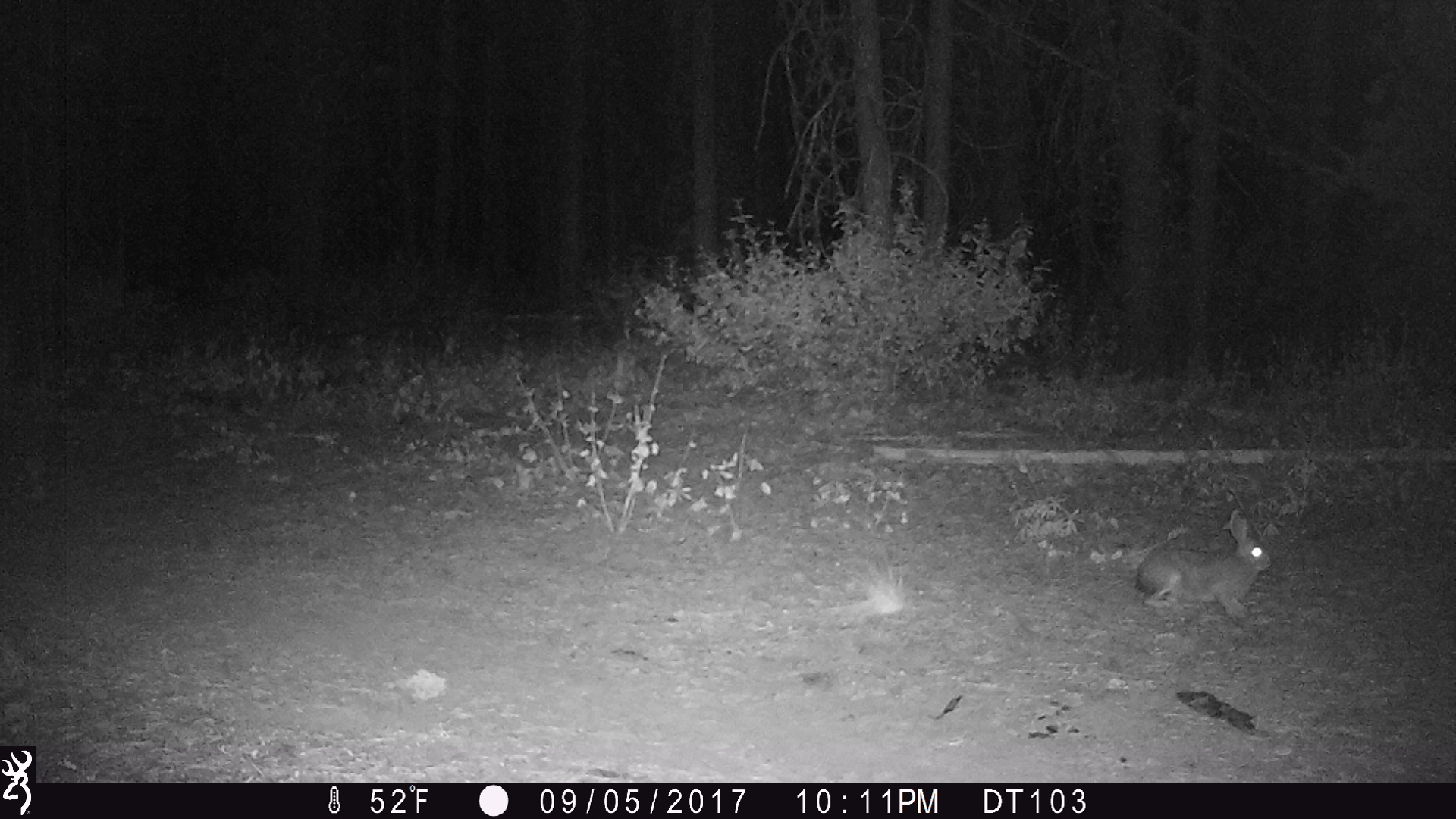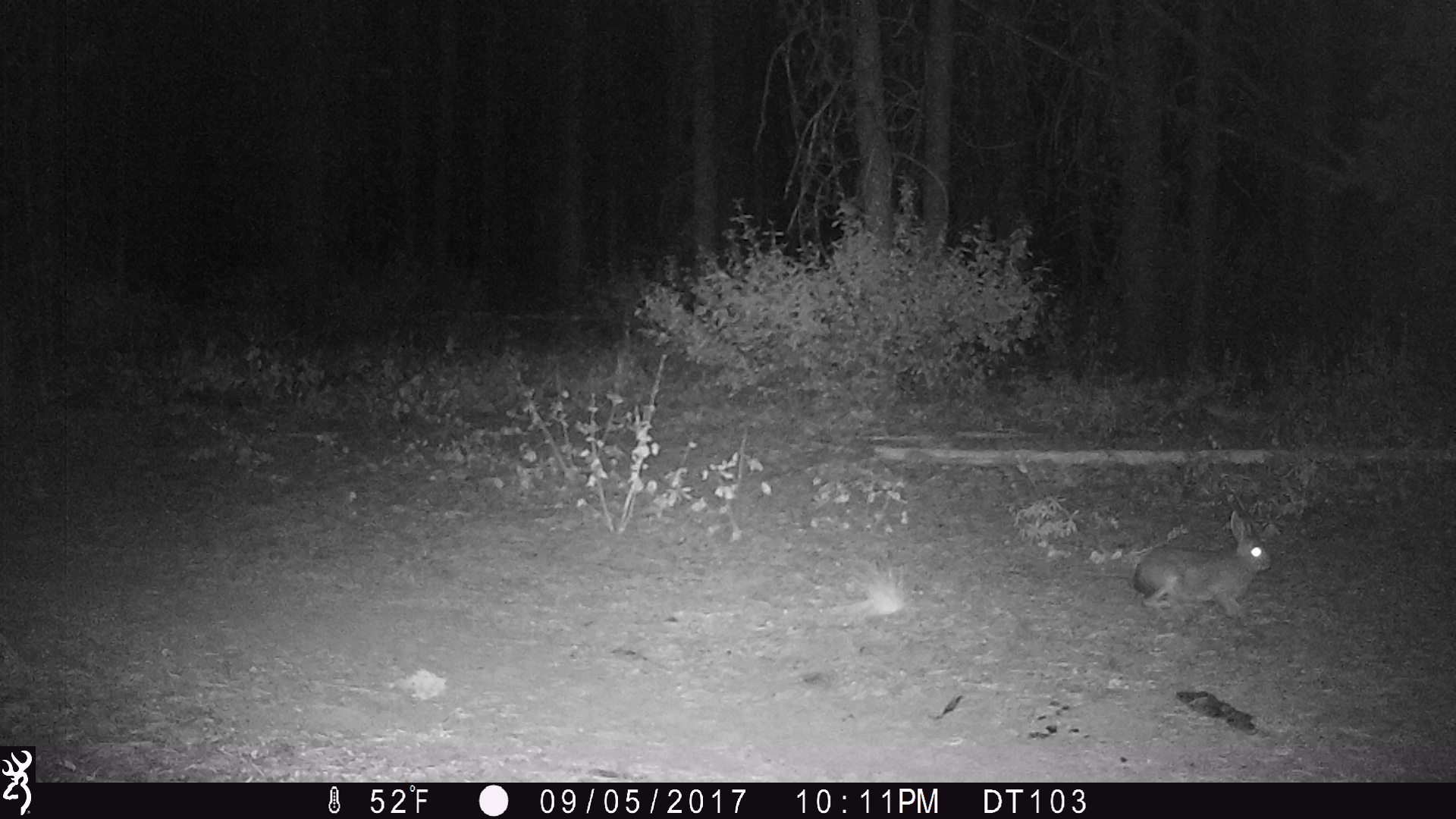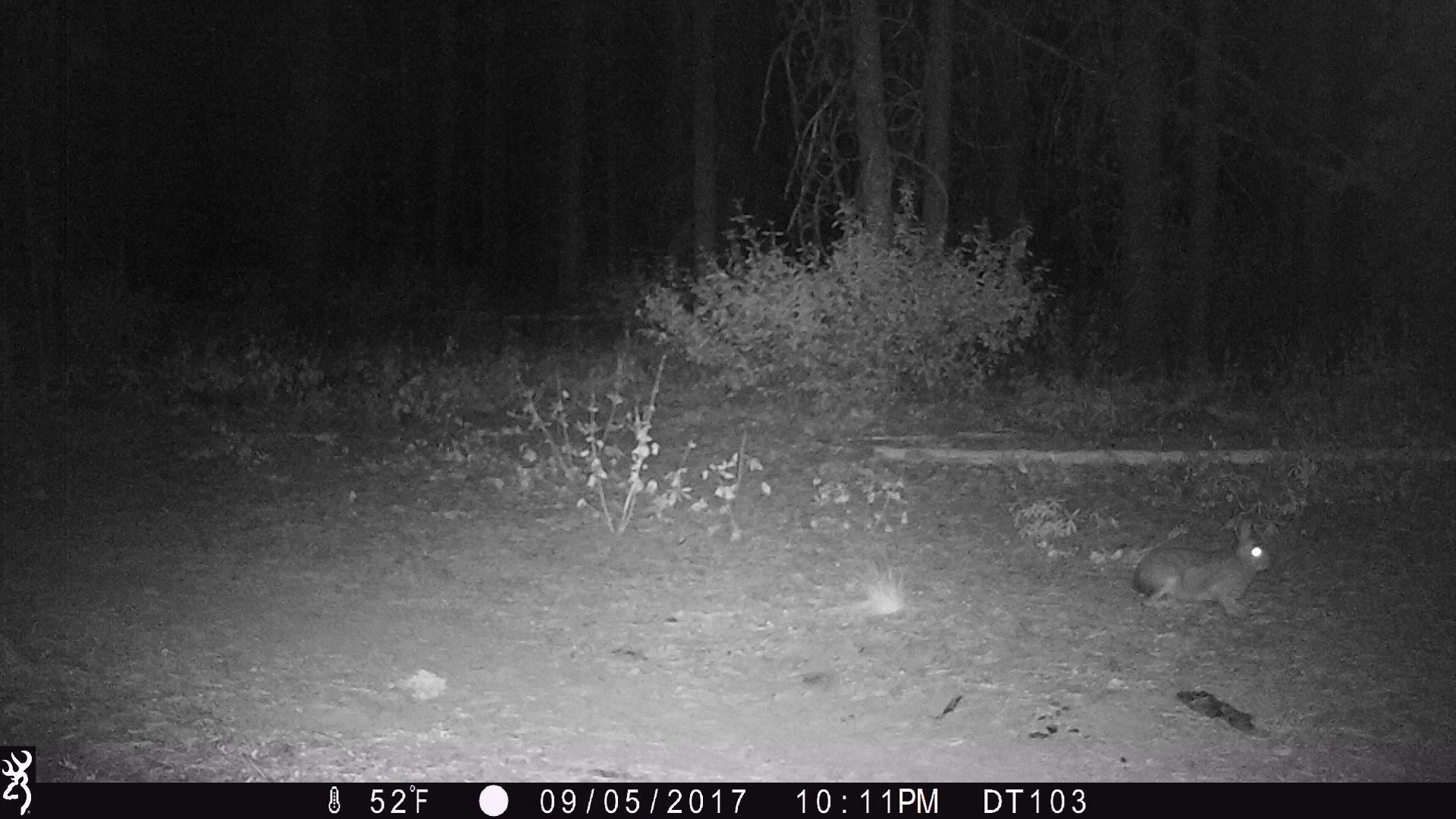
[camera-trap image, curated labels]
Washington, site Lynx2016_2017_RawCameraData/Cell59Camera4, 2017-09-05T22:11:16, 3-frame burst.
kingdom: Animalia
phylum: Chordata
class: Mammalia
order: Lagomorpha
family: Leporidae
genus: Lepus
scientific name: Lepus americanus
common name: snowshoe hare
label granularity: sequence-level